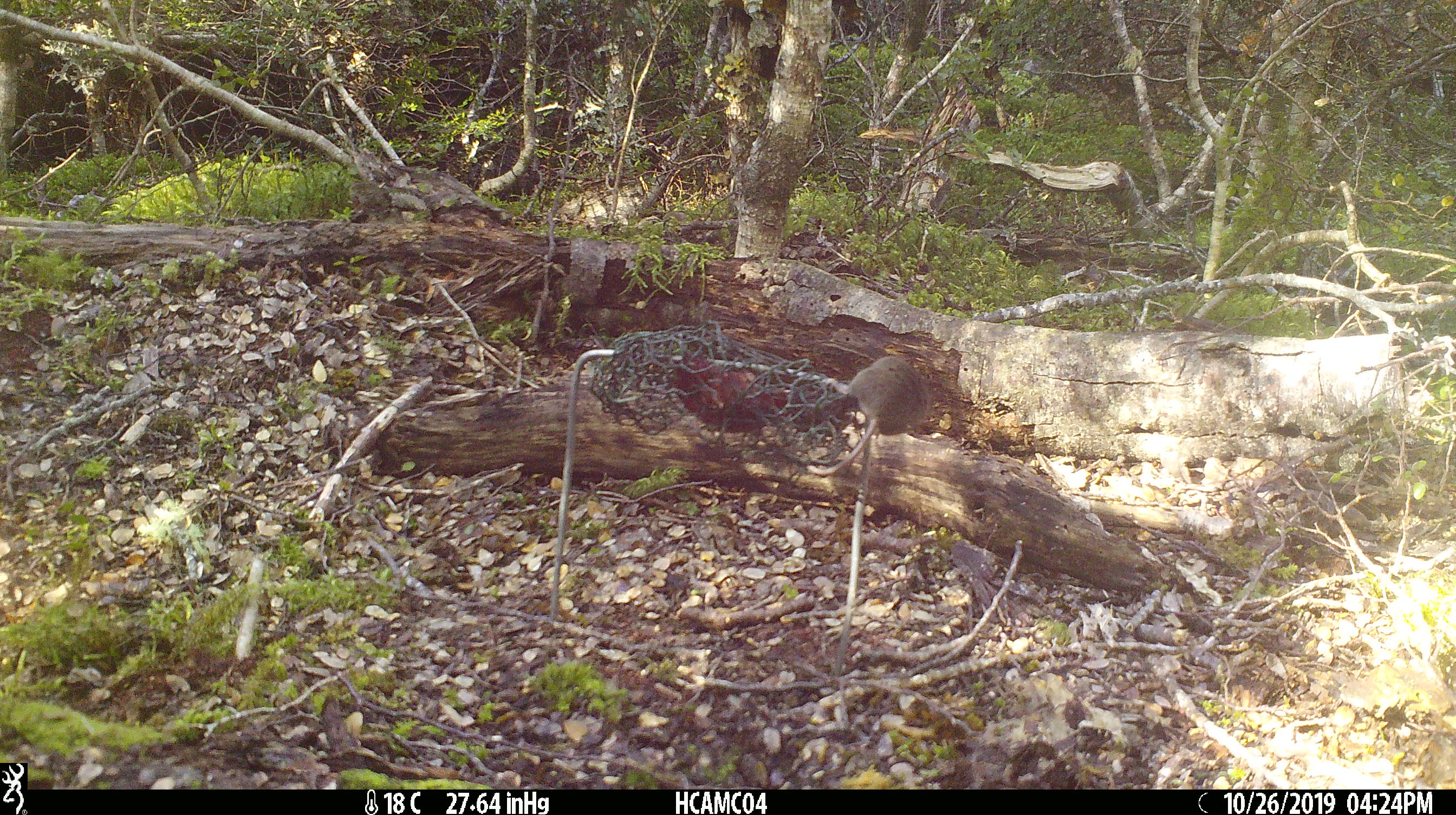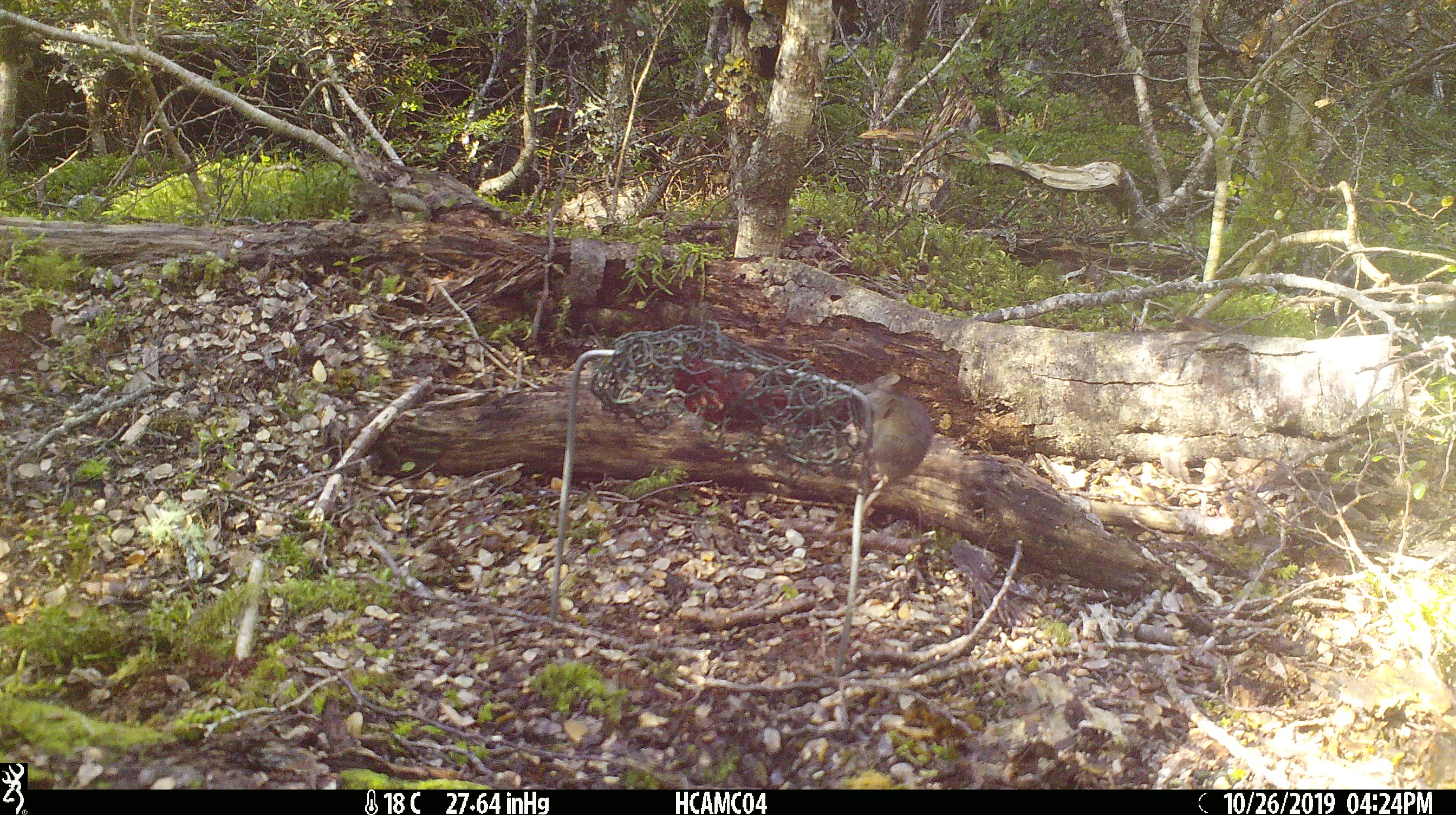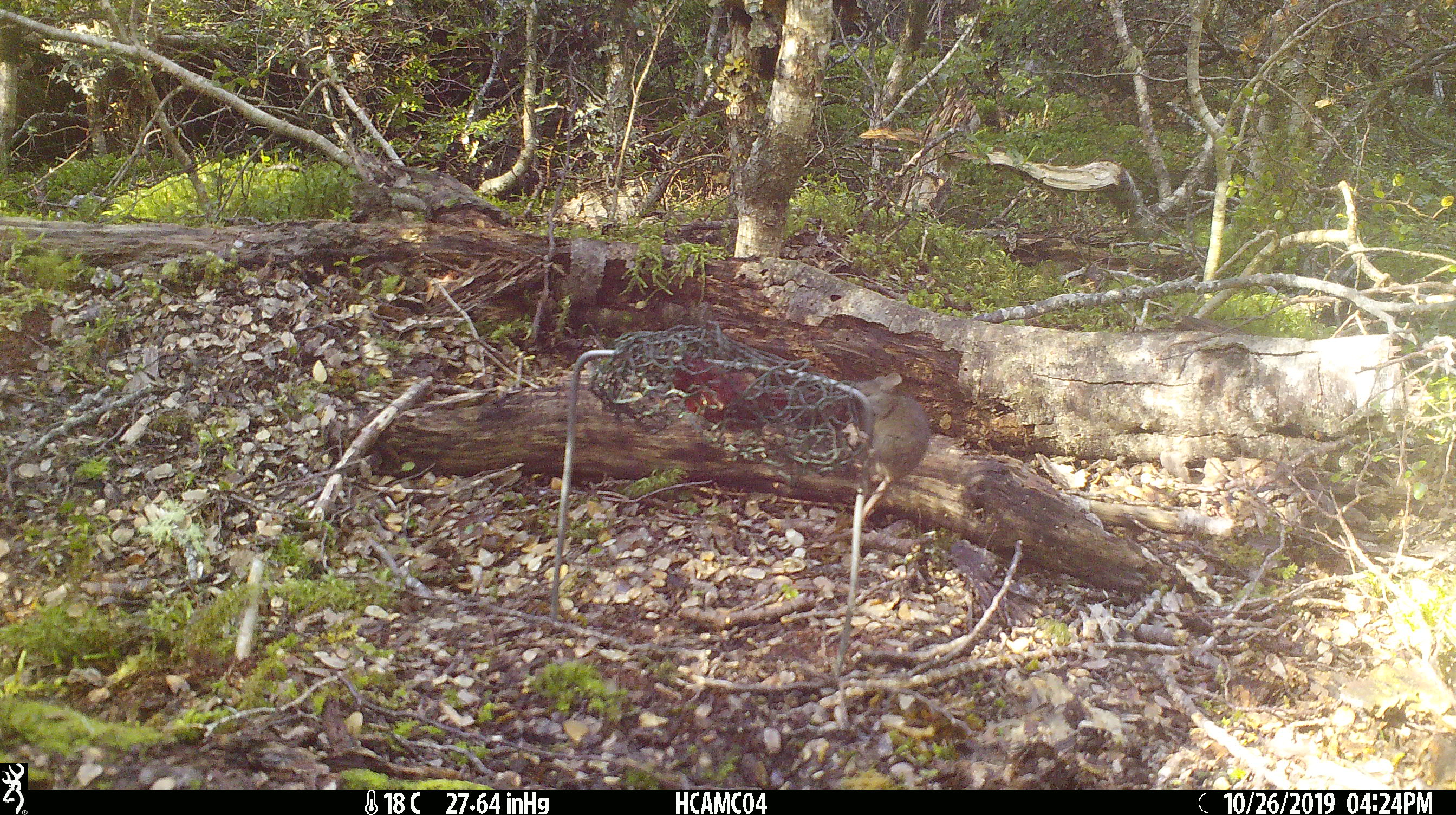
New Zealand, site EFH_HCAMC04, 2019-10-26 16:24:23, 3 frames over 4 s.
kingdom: Animalia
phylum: Chordata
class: Mammalia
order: Rodentia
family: Muridae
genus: Mus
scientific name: Mus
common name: mouse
Mouse (Mus).